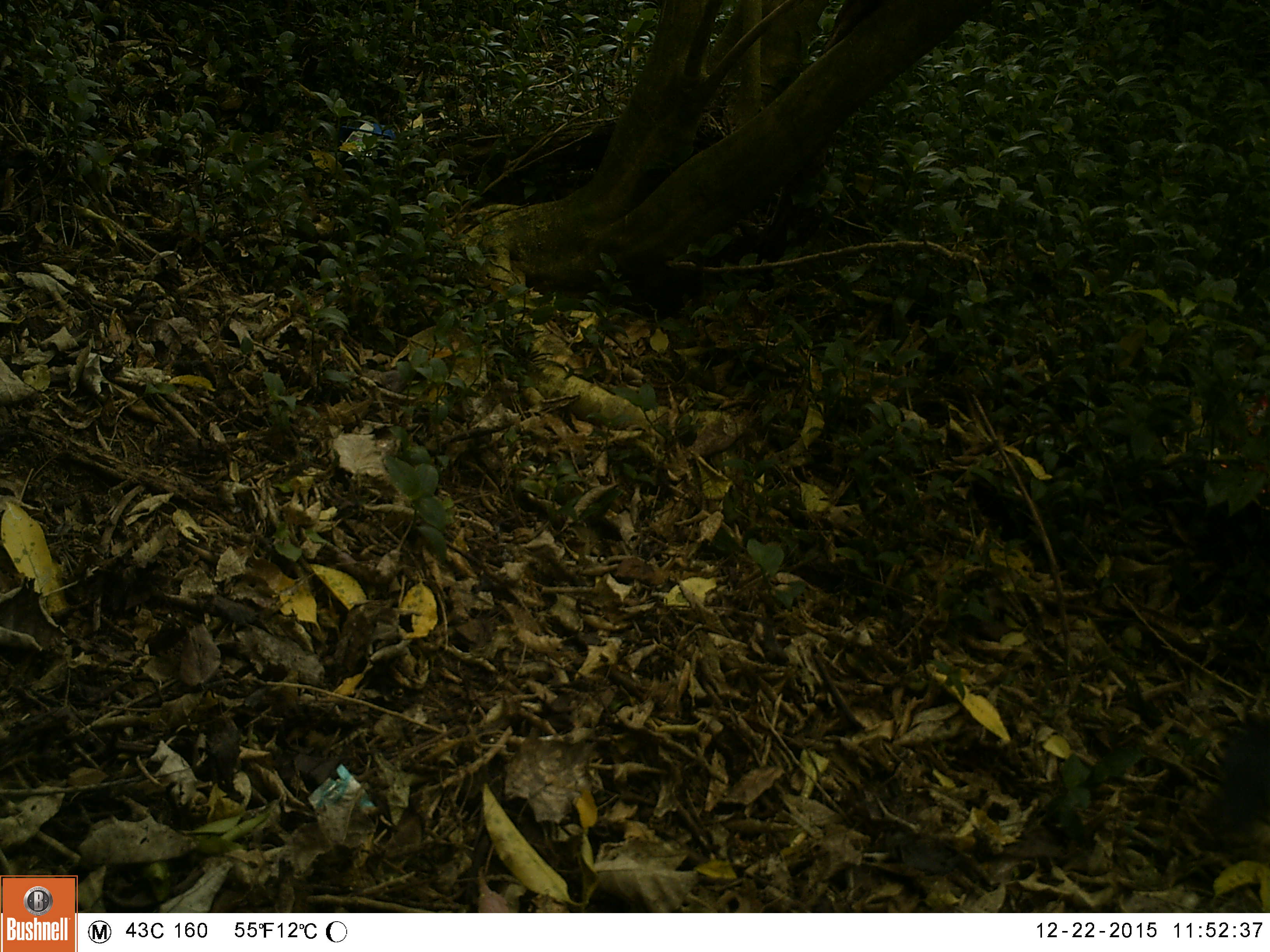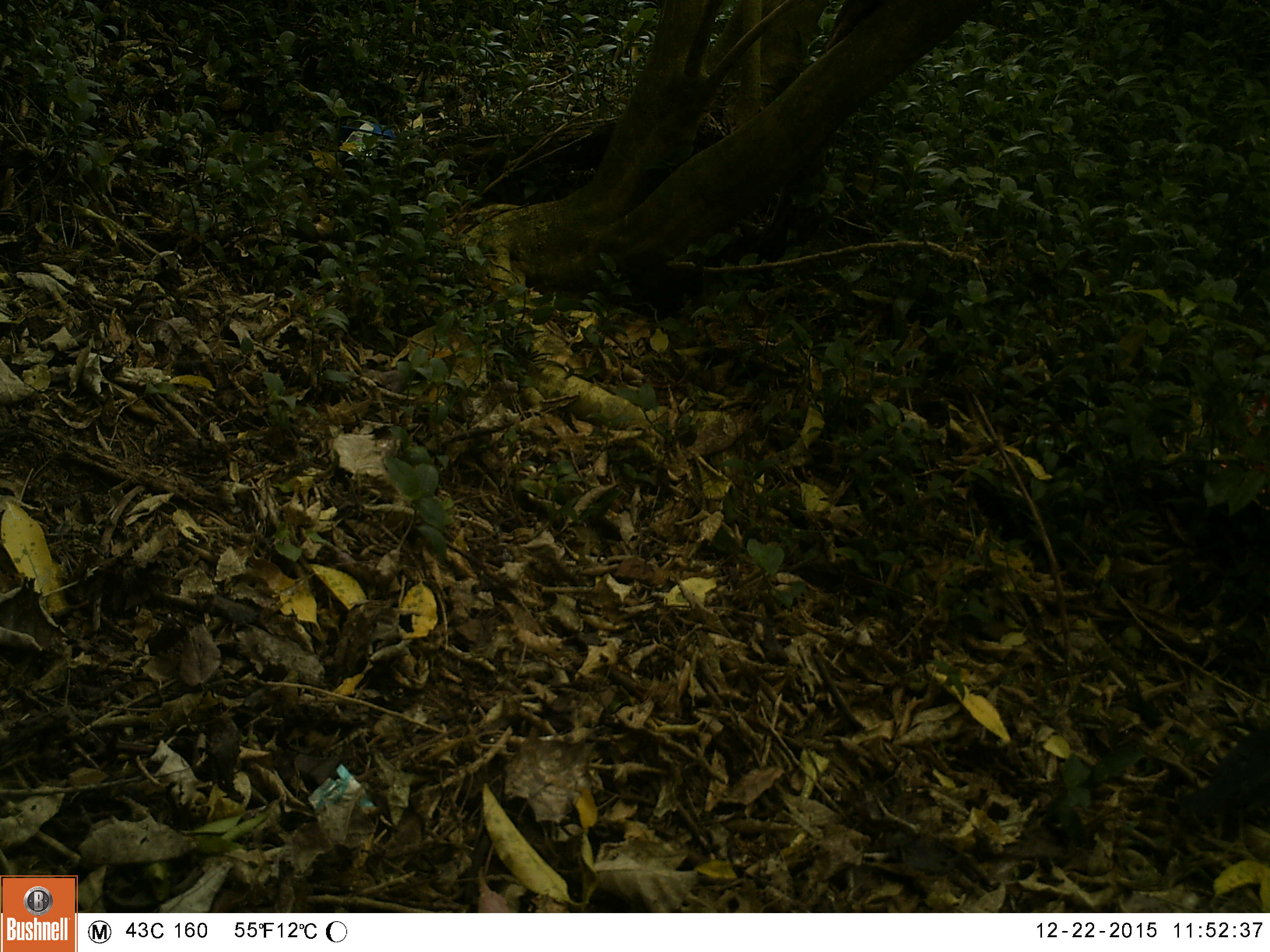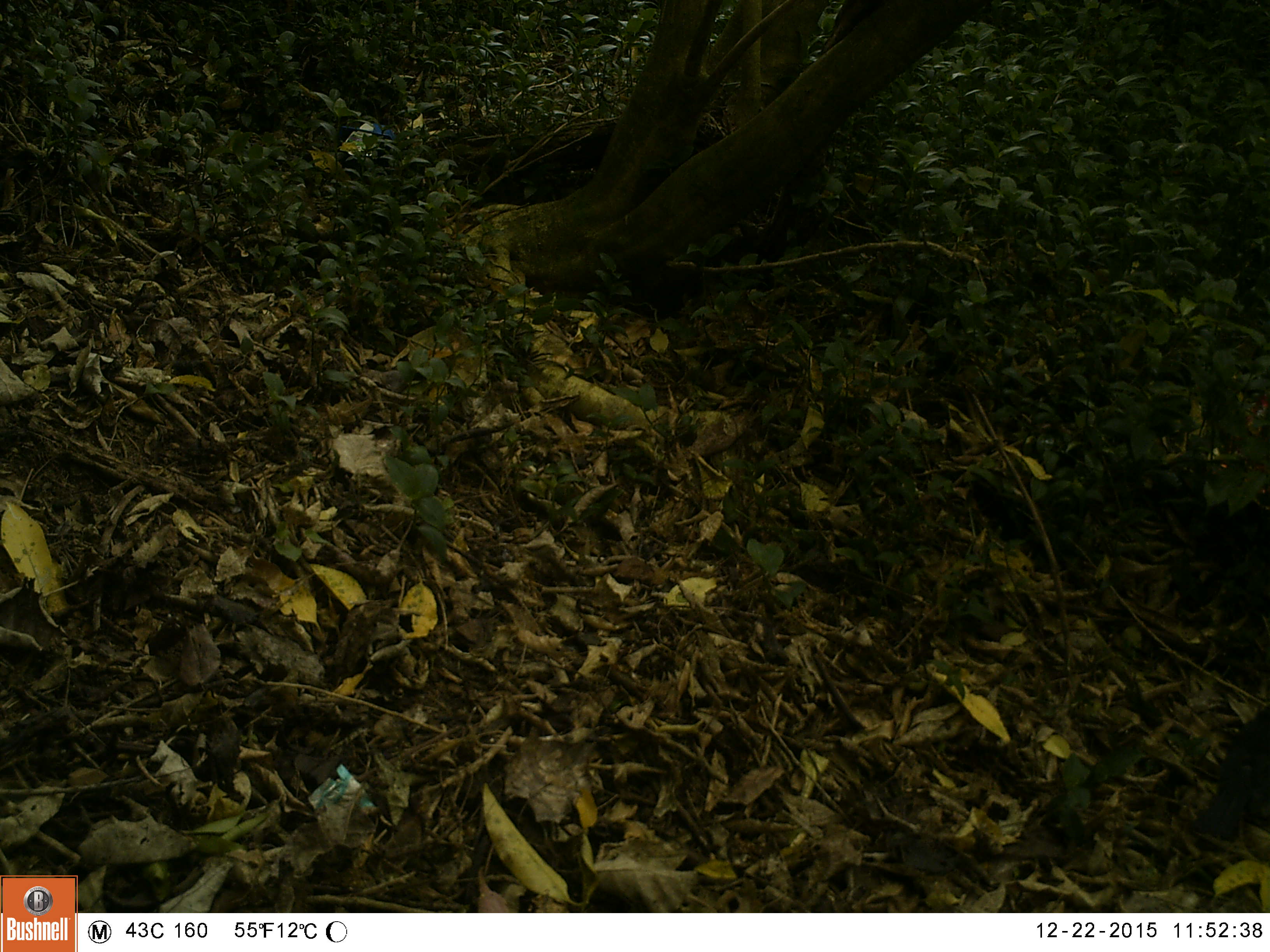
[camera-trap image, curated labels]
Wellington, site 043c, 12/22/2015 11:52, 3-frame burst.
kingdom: Animalia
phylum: Chordata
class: Aves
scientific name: Aves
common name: bird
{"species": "bird (Aves)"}